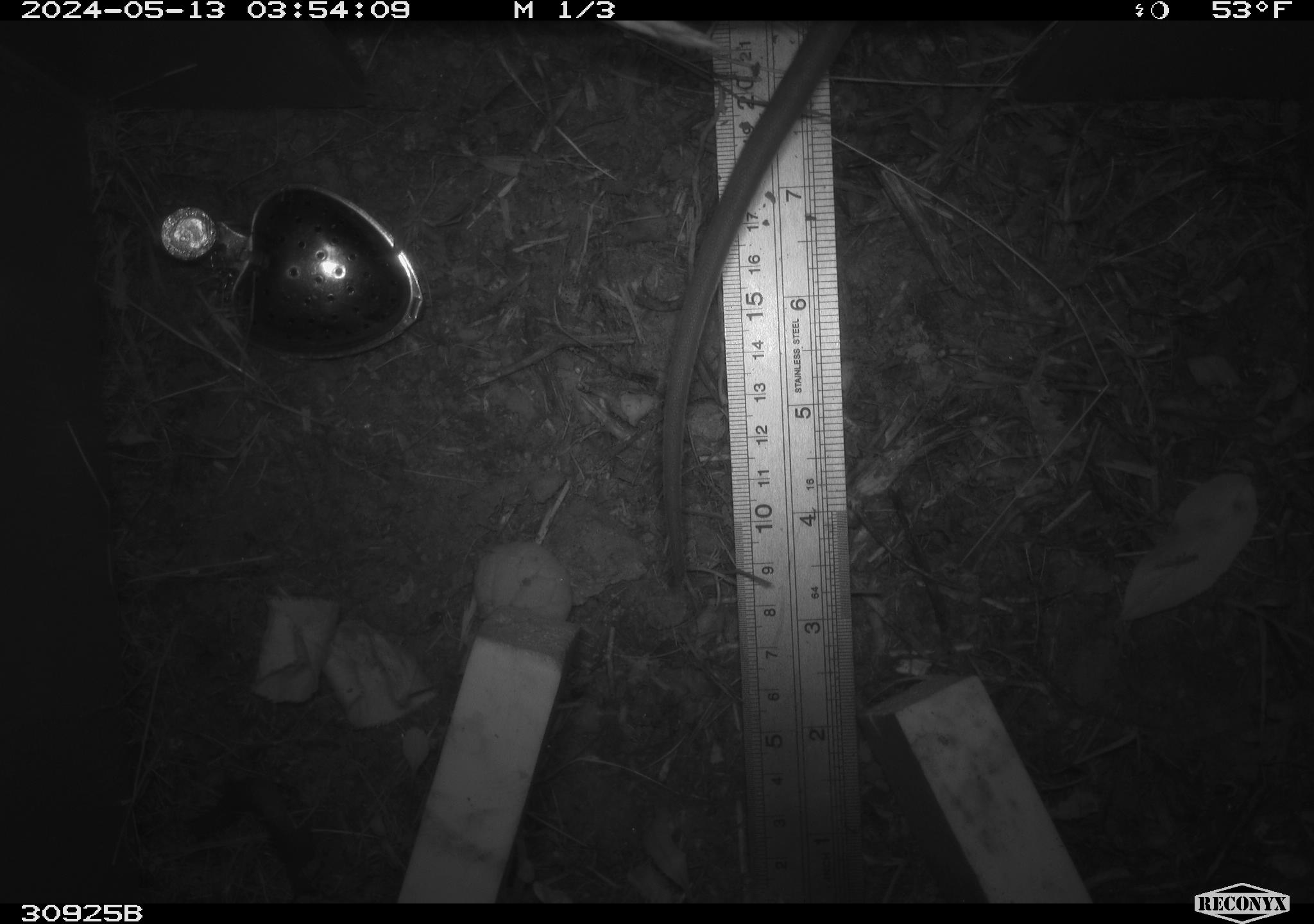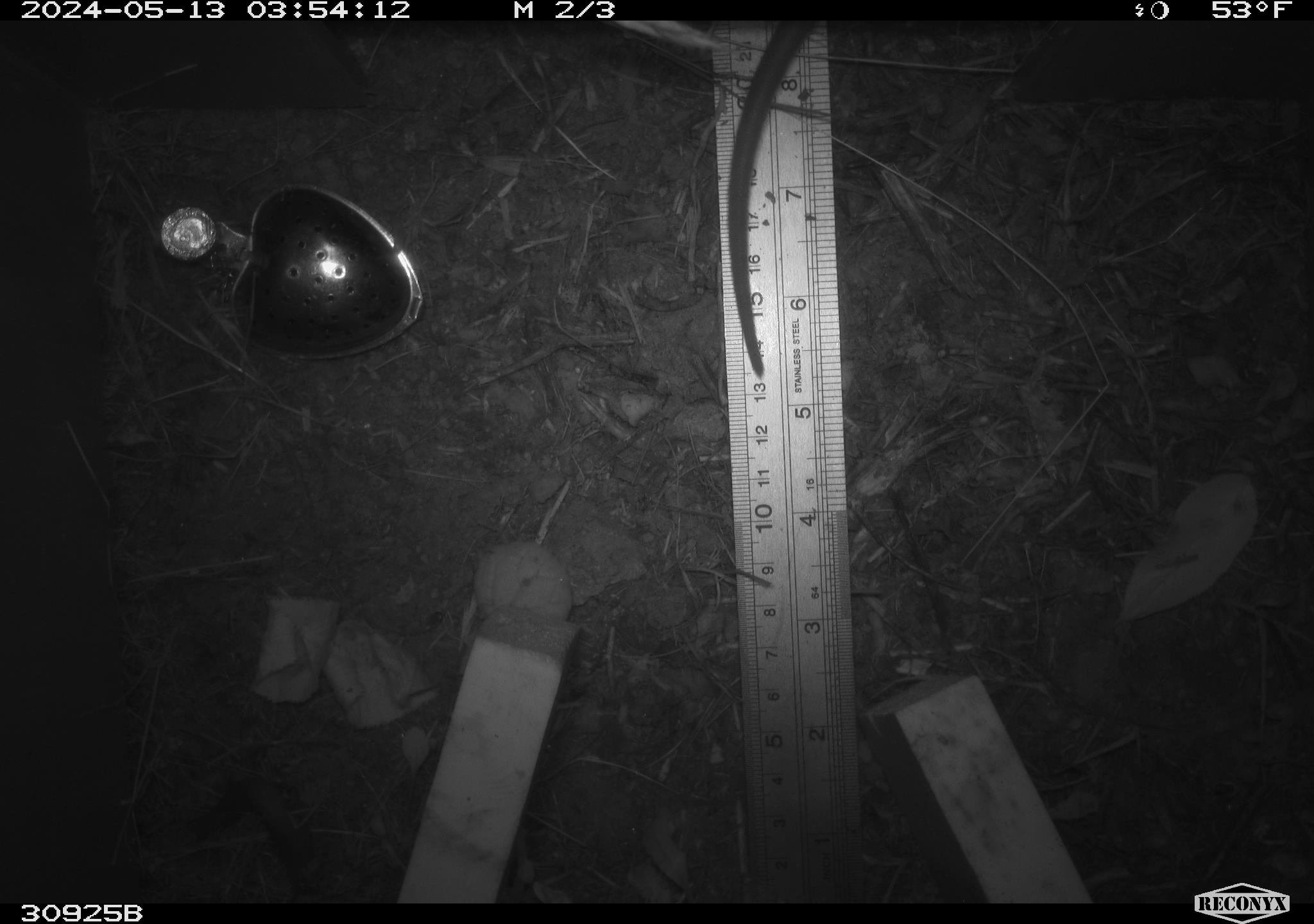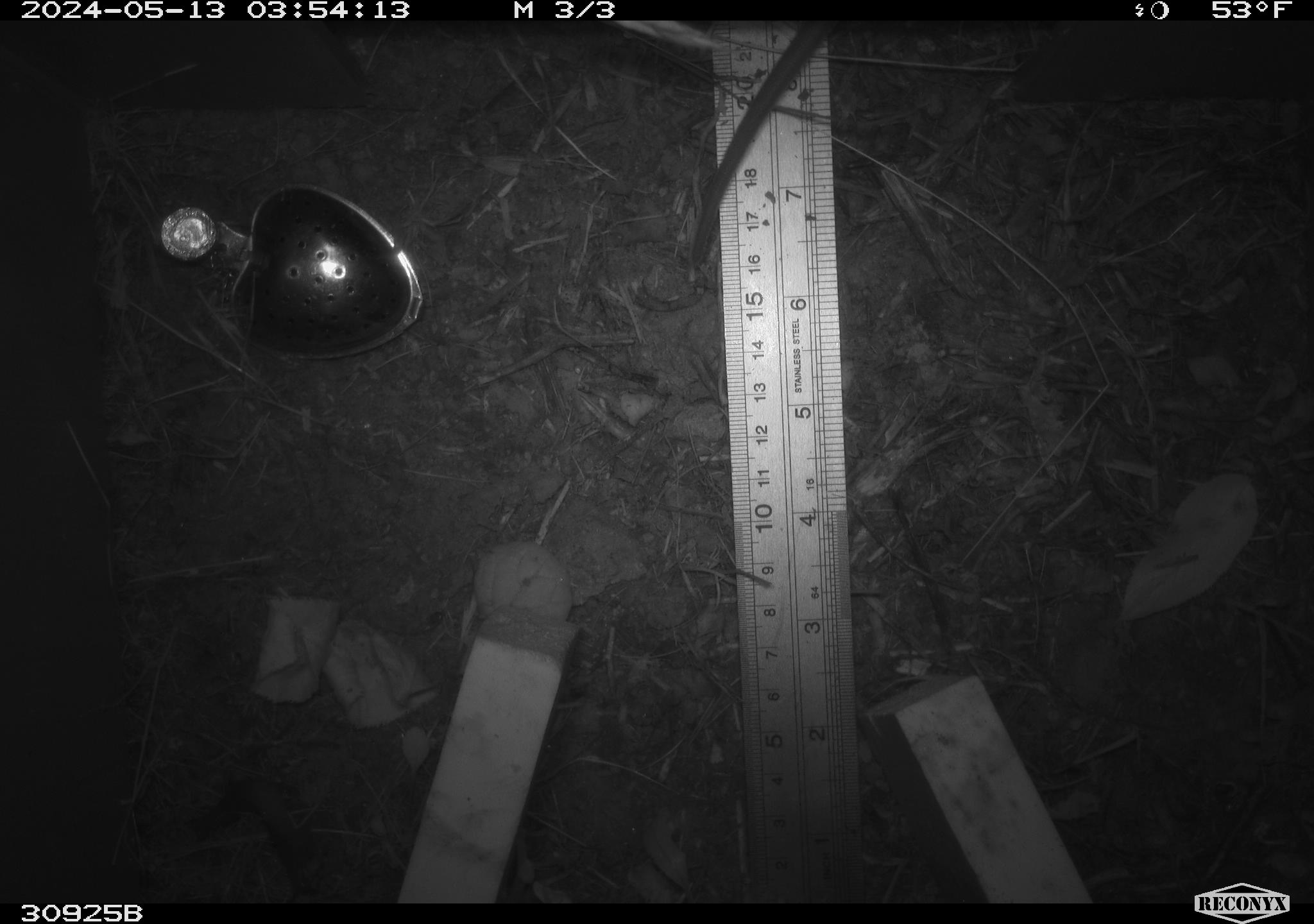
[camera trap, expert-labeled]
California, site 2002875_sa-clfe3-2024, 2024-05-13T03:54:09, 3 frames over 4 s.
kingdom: Animalia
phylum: Chordata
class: Mammalia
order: Rodentia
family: Muridae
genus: Rattus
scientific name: Rattus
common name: rat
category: rattus species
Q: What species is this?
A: Rattus species (rat) (Rattus).